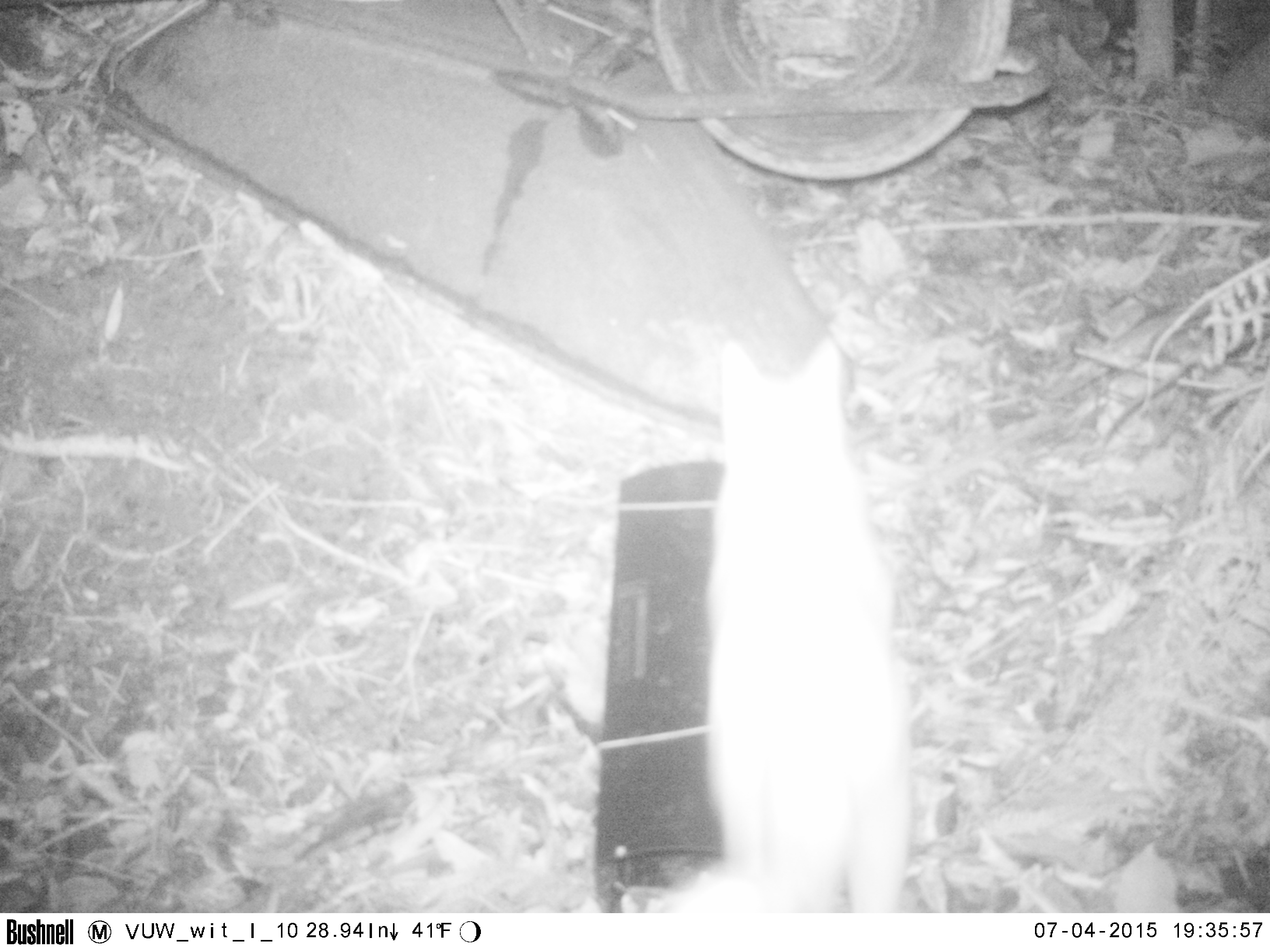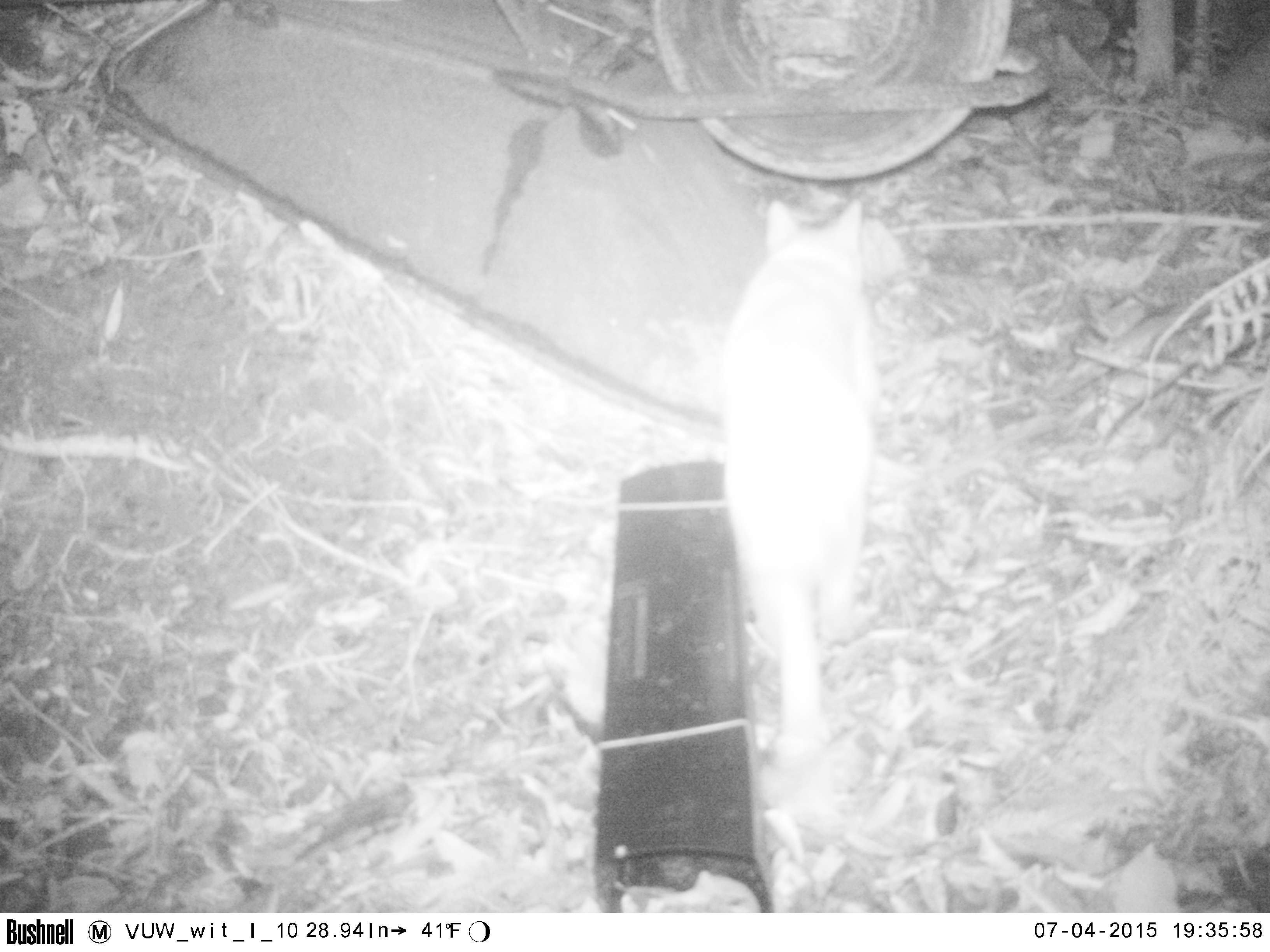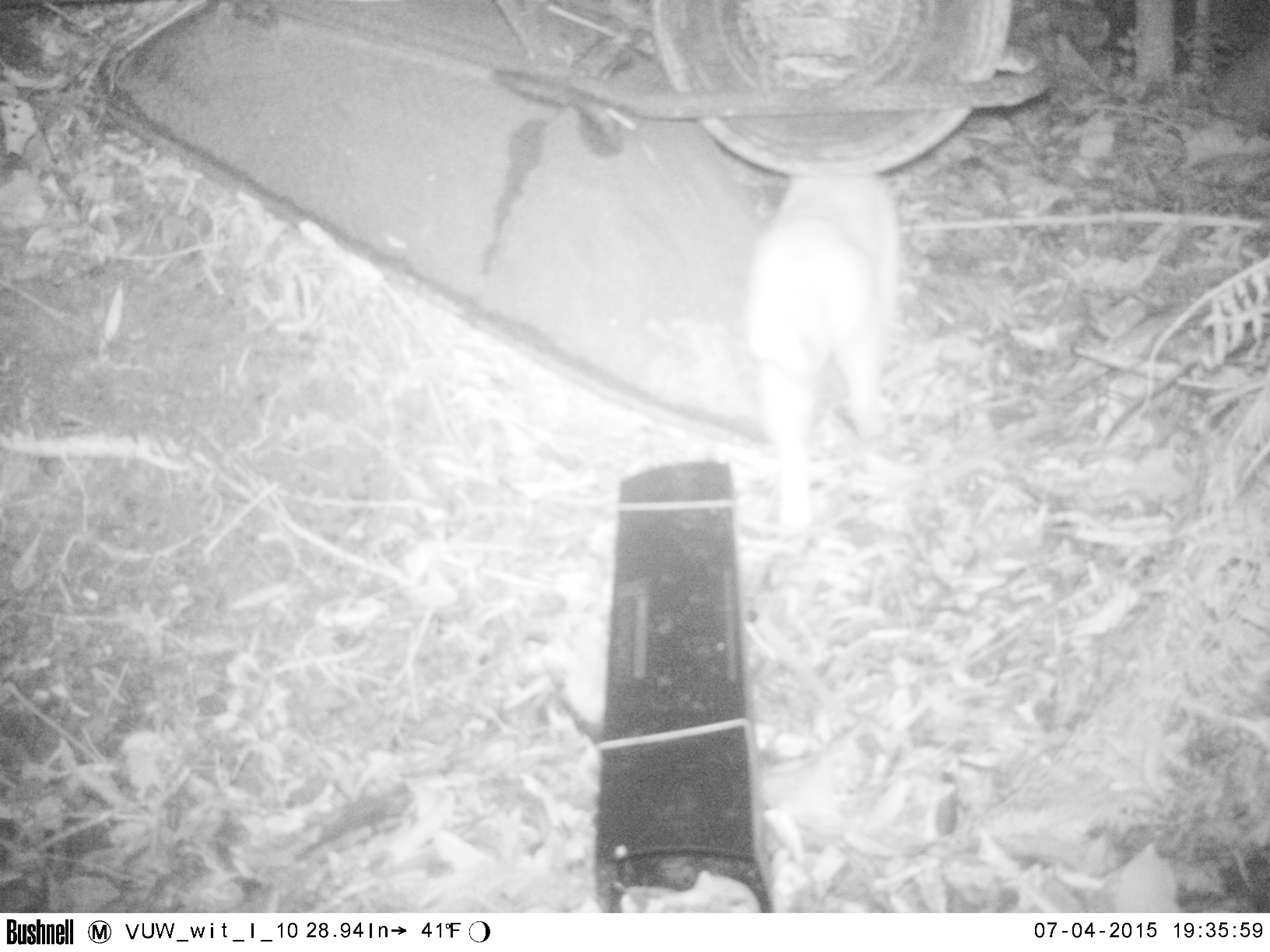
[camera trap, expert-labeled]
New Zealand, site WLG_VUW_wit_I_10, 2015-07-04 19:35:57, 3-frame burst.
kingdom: Animalia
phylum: Chordata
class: Mammalia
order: Carnivora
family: Felidae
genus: Felis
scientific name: Felis catus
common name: domestic cat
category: cat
Cat (domestic cat) (Felis catus).